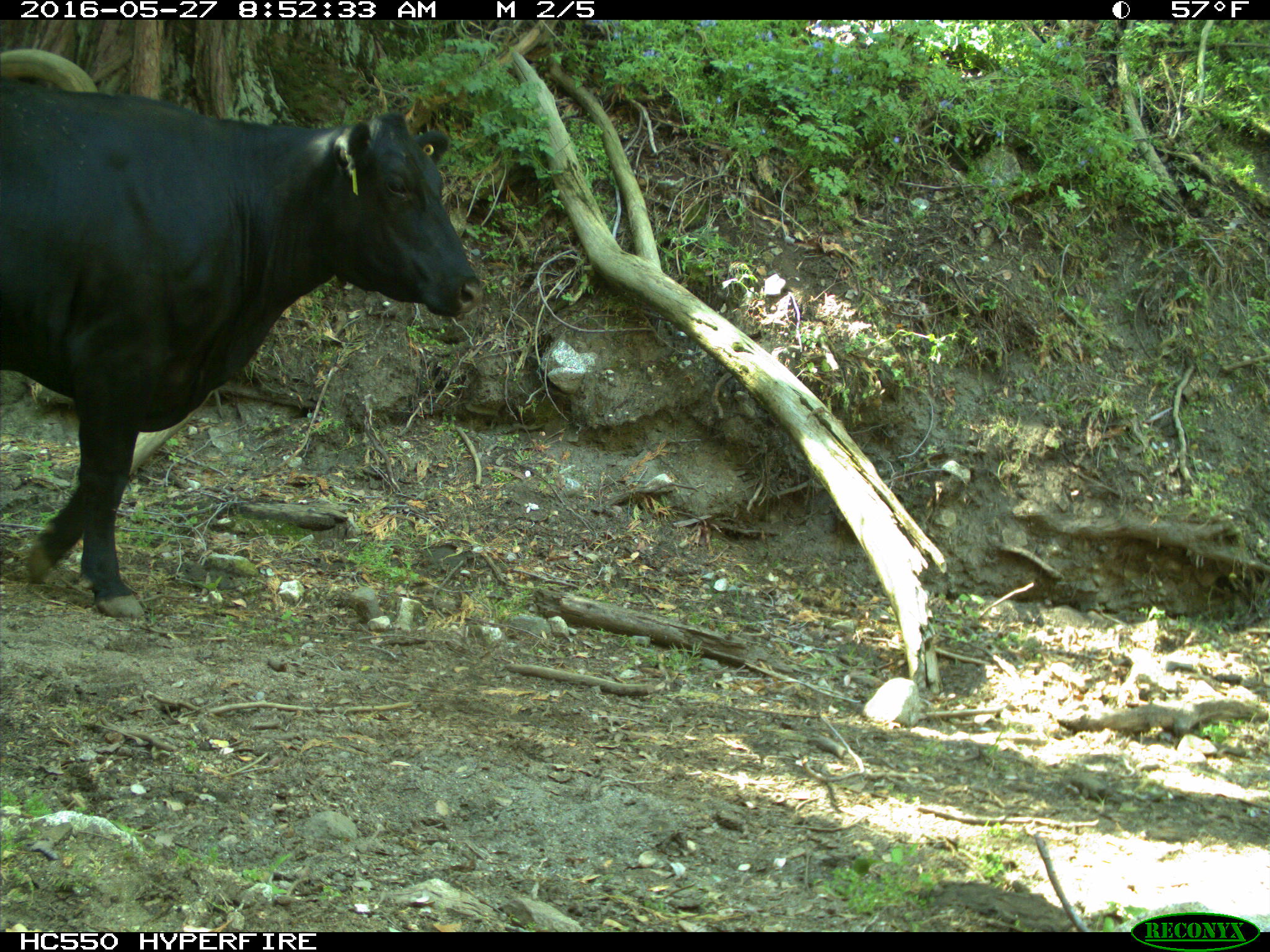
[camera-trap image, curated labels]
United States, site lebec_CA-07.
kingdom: Animalia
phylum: Chordata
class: Mammalia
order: Artiodactyla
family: Bovidae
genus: Bos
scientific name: Bos taurus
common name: domestic cow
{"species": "Bos taurus (domestic cow)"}